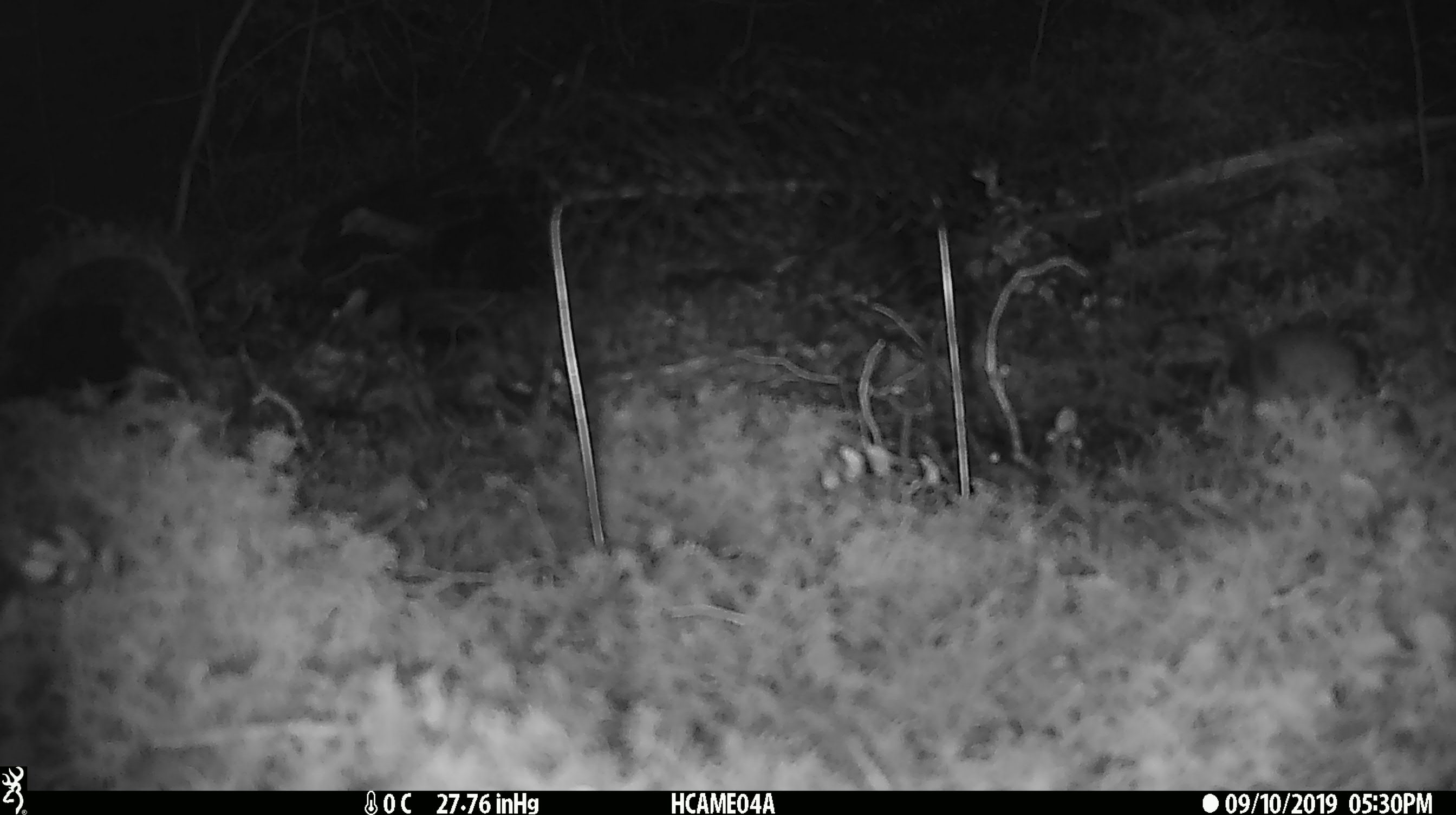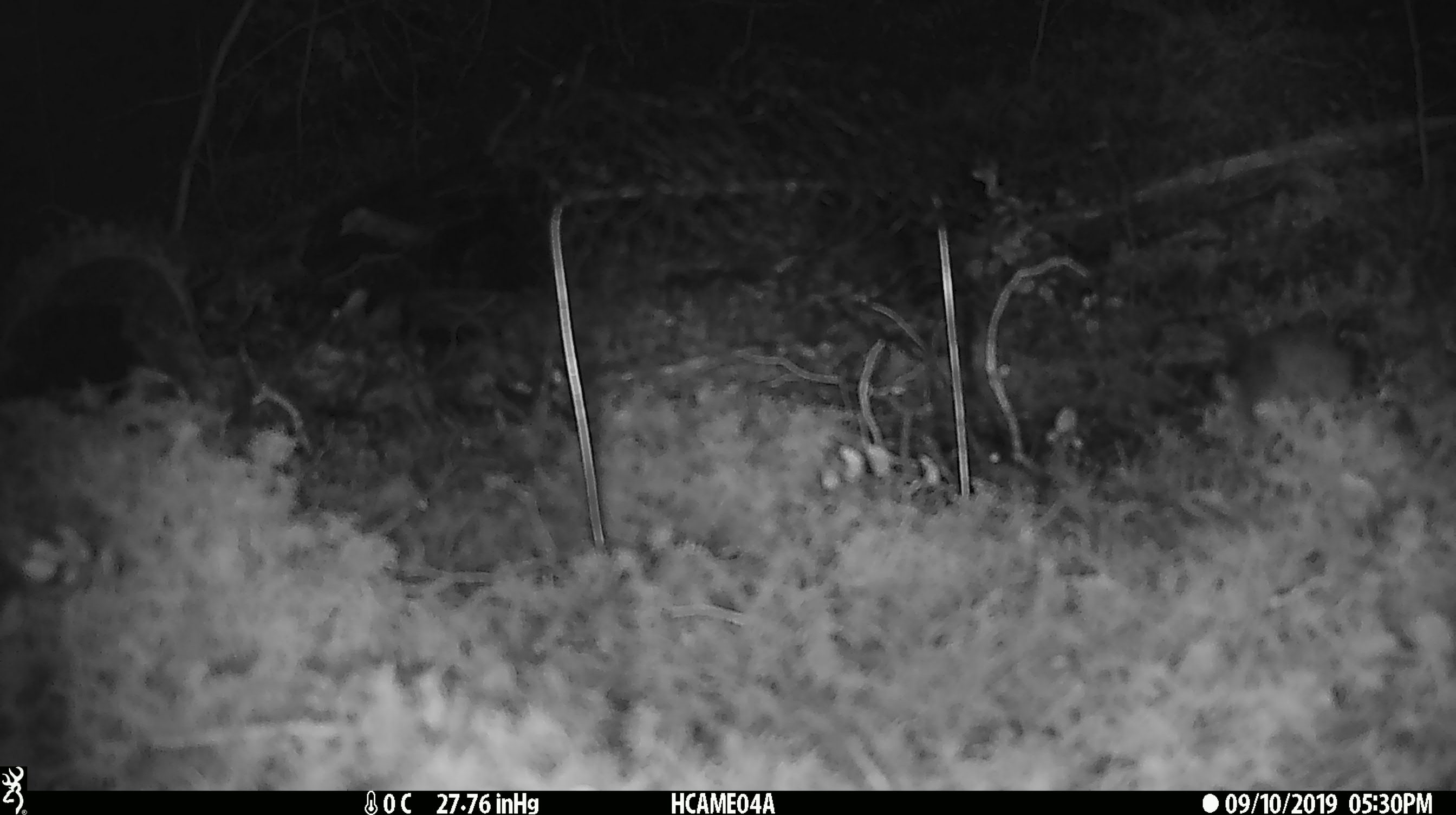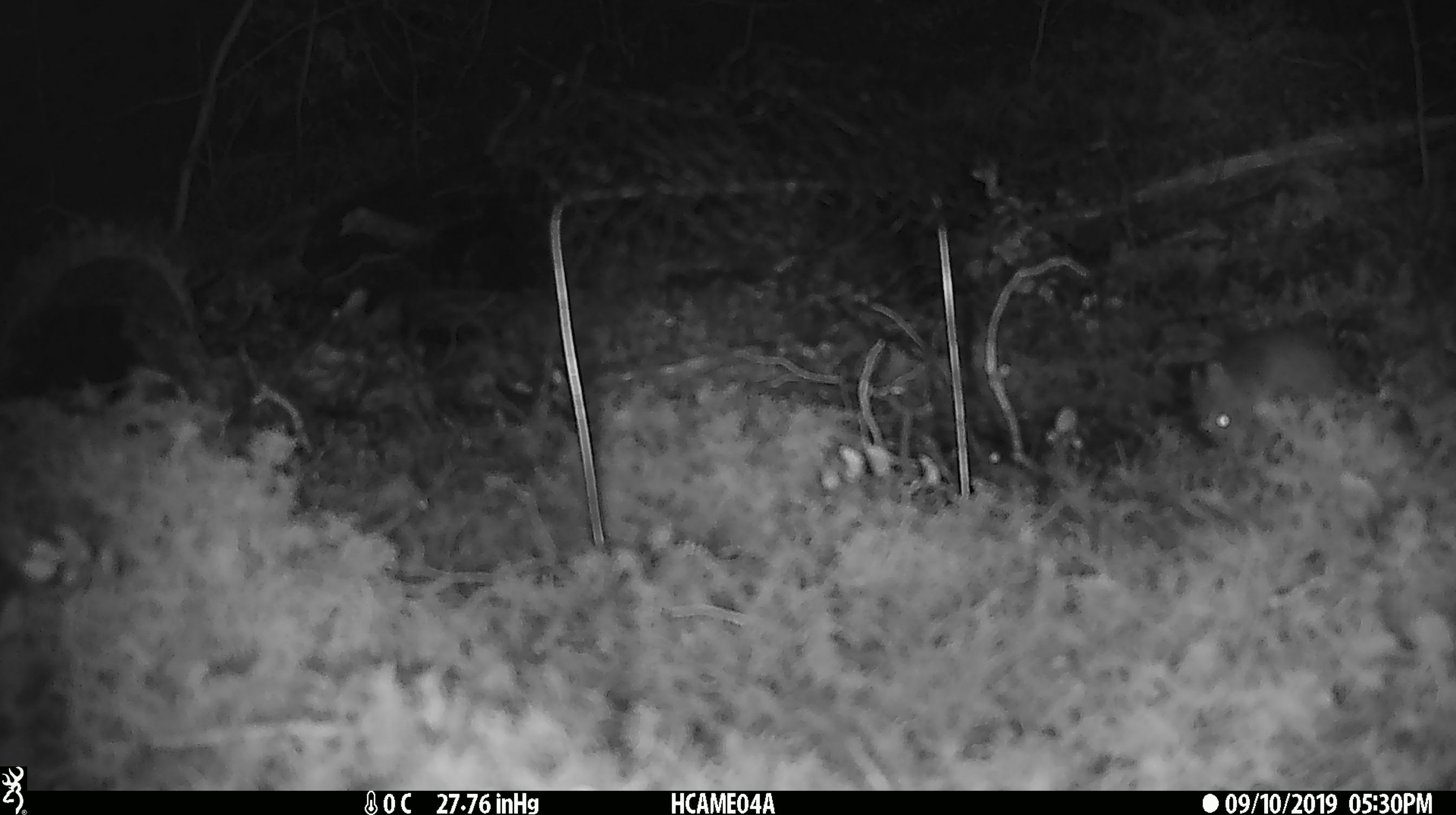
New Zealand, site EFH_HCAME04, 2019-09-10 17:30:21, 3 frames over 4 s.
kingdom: Animalia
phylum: Chordata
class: Mammalia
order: Rodentia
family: Muridae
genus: Mus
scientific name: Mus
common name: mouse